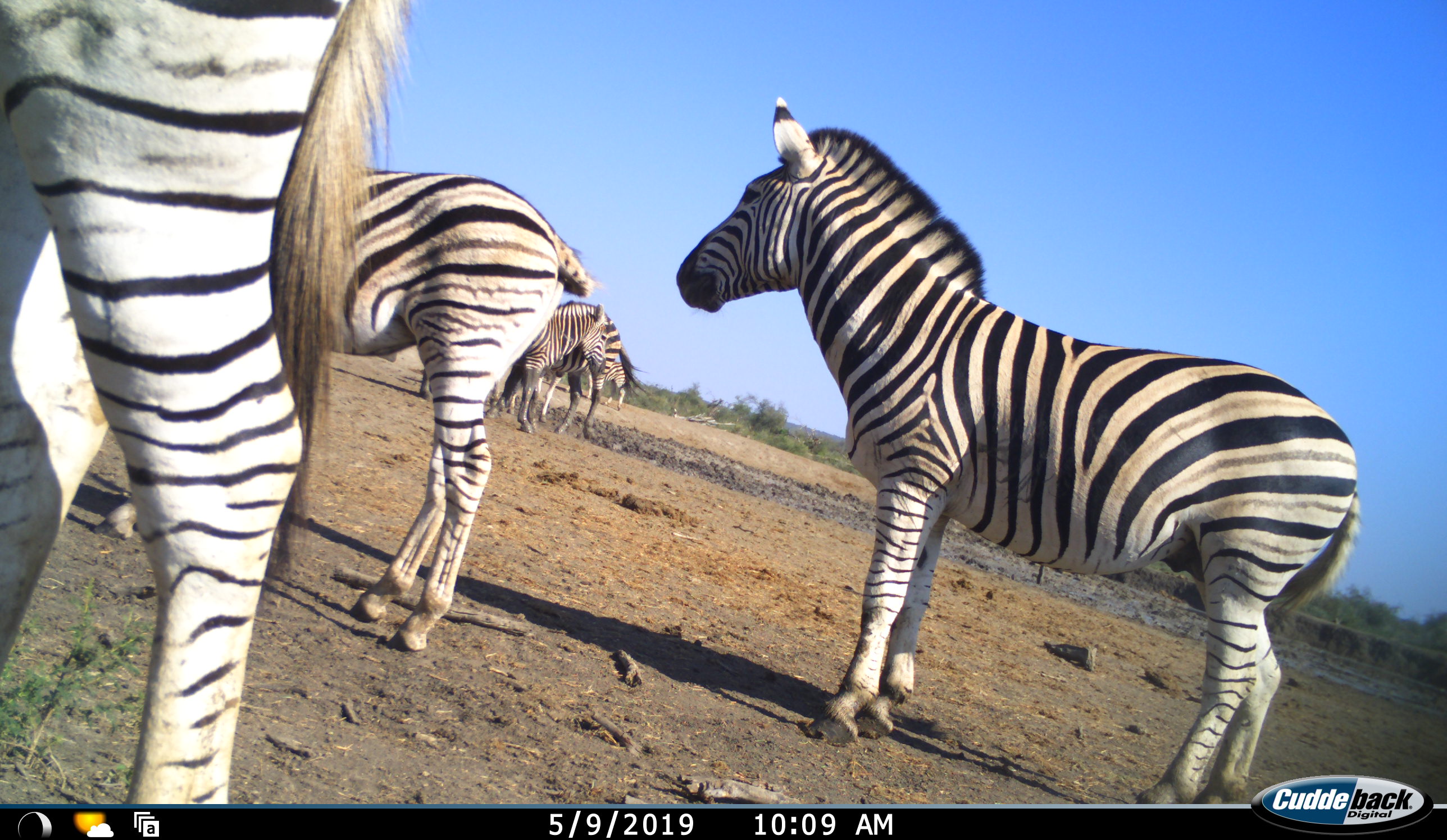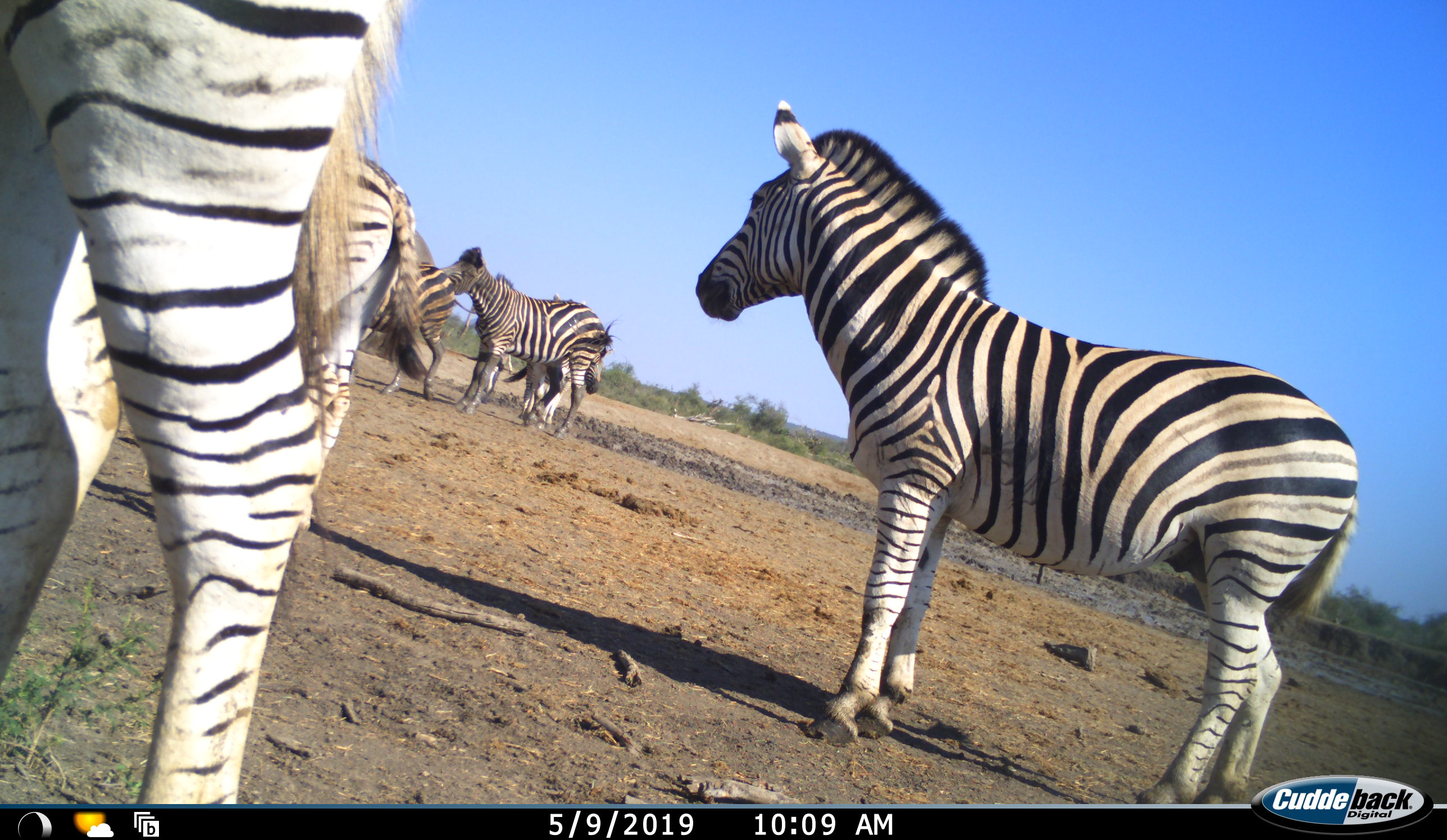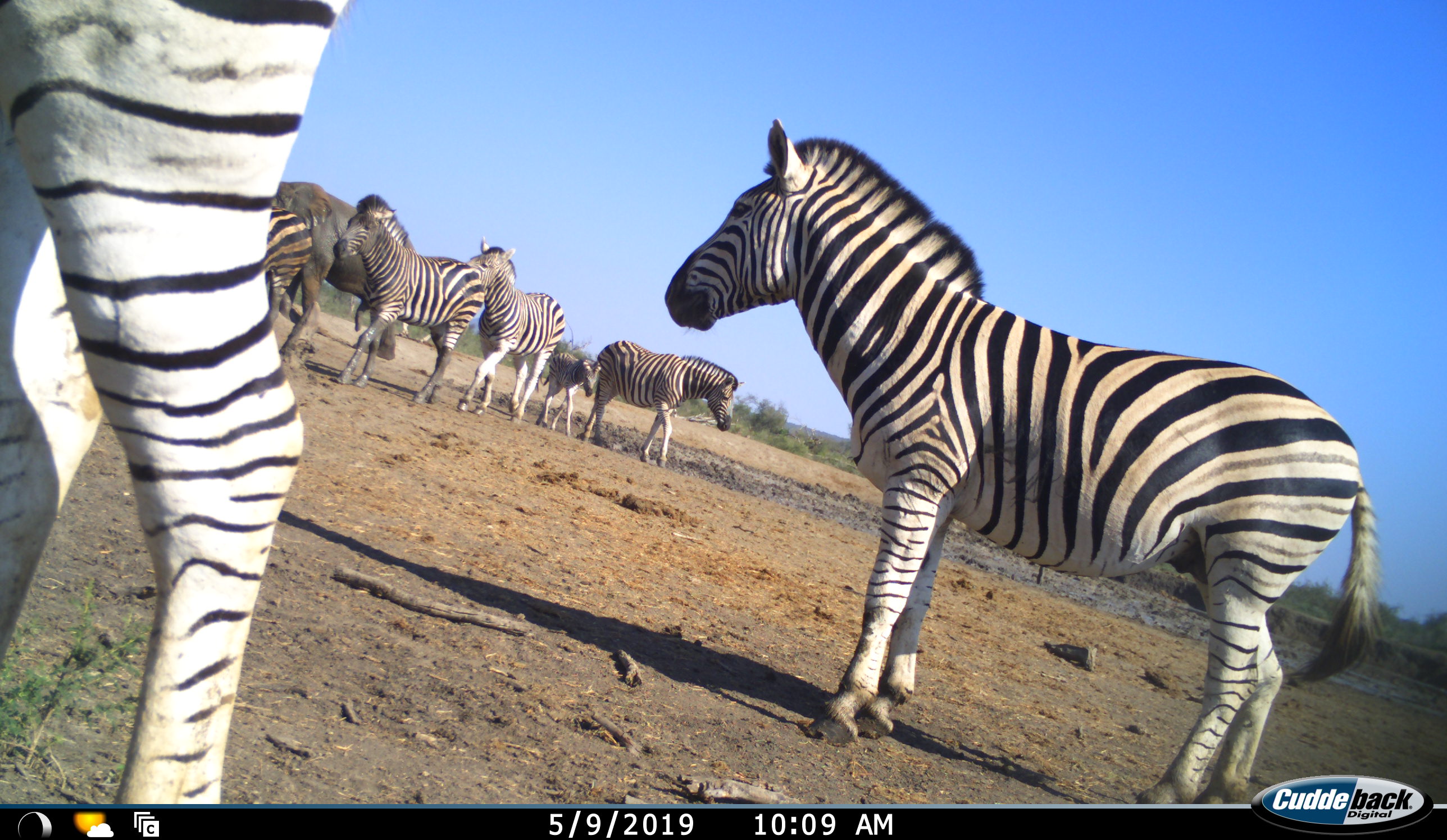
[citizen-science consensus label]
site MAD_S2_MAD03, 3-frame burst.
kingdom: Animalia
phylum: Chordata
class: Mammalia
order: Perissodactyla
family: Equidae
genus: Equus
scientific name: Equus quagga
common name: plains zebra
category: zebraplains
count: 7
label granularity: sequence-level